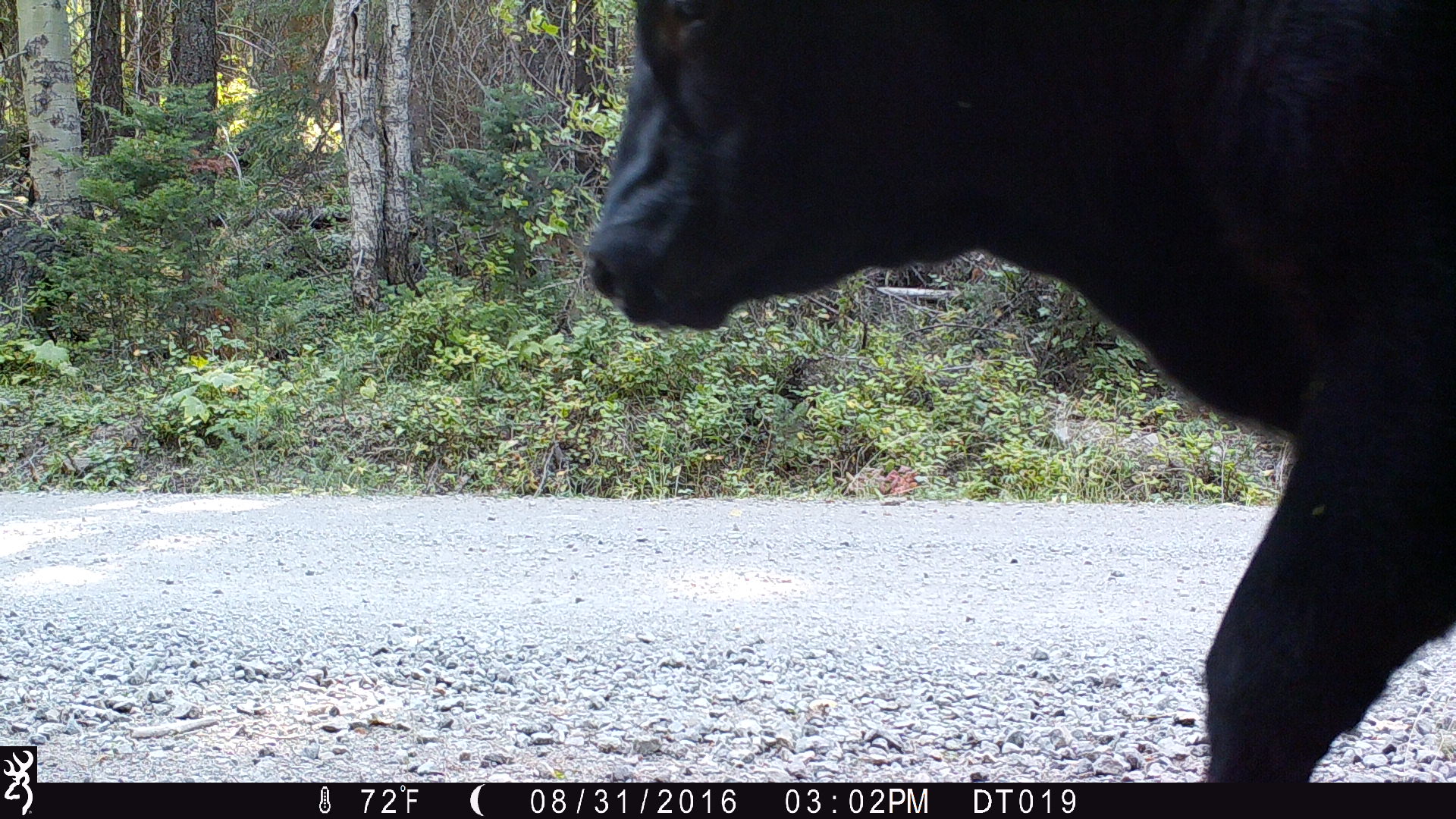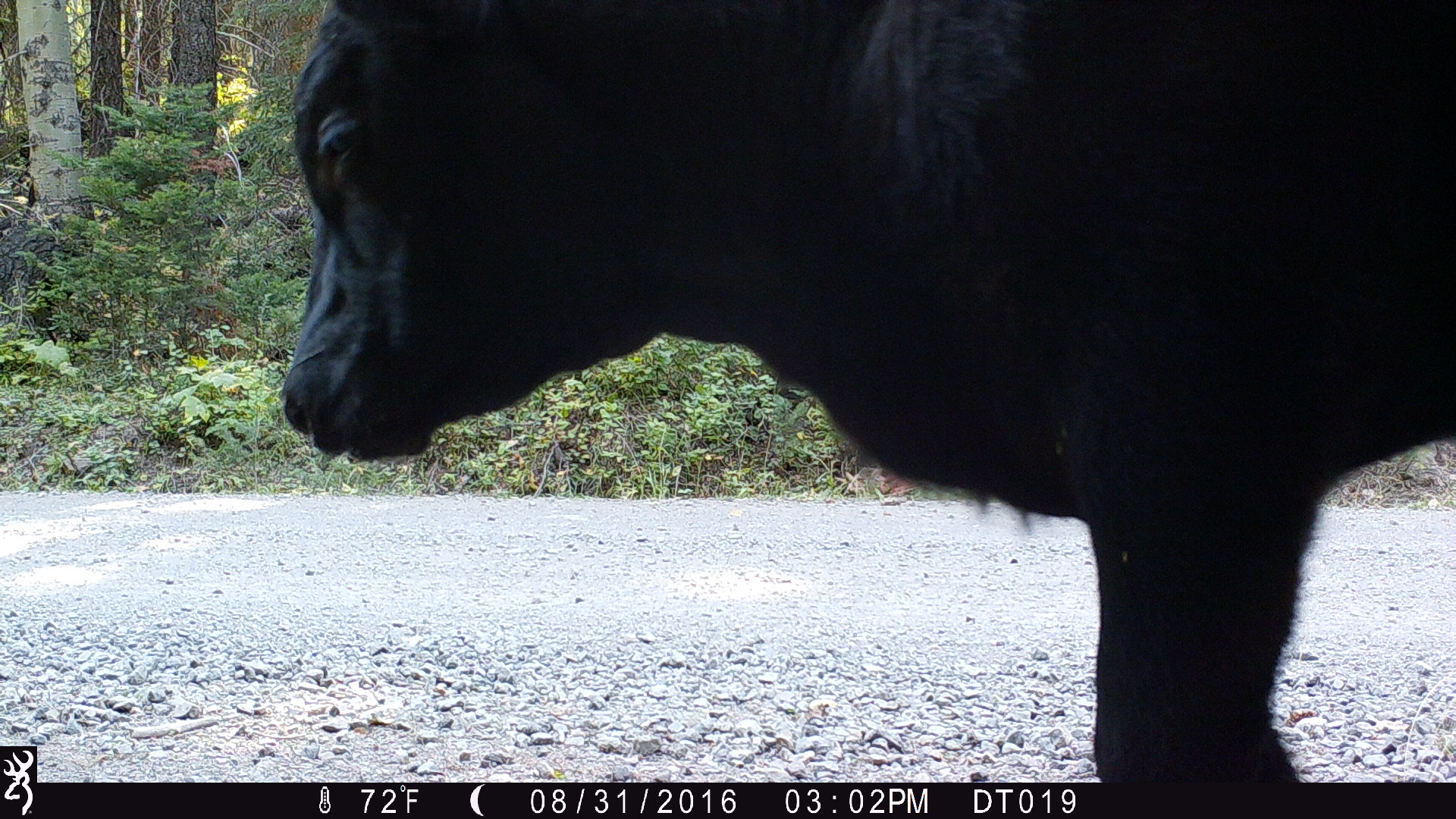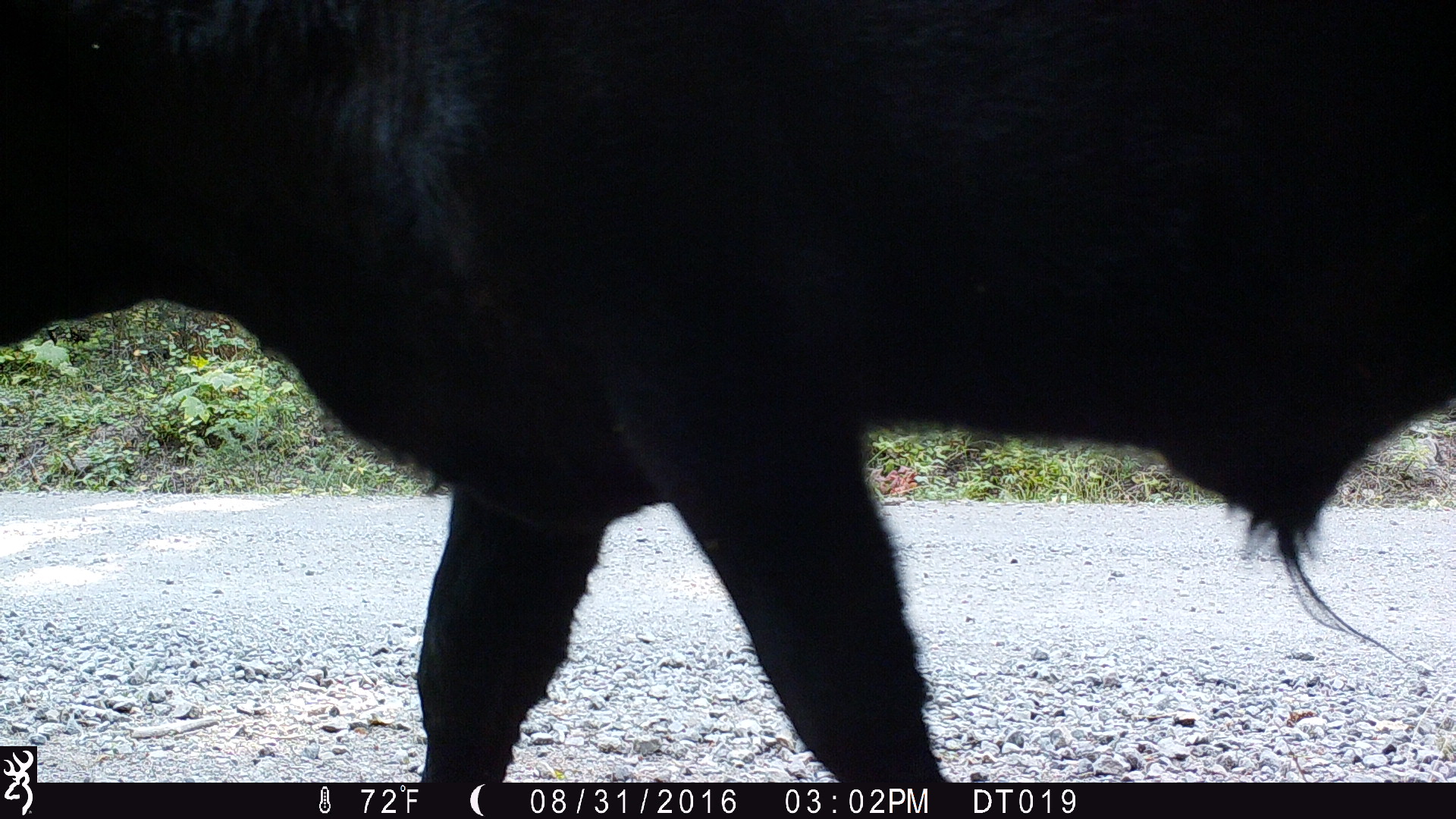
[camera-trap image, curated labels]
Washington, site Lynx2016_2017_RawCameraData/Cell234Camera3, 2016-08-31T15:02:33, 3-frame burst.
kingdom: Animalia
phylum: Chordata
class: Mammalia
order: Artiodactyla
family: Bovidae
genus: Bos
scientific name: Bos taurus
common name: domestic cattle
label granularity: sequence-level